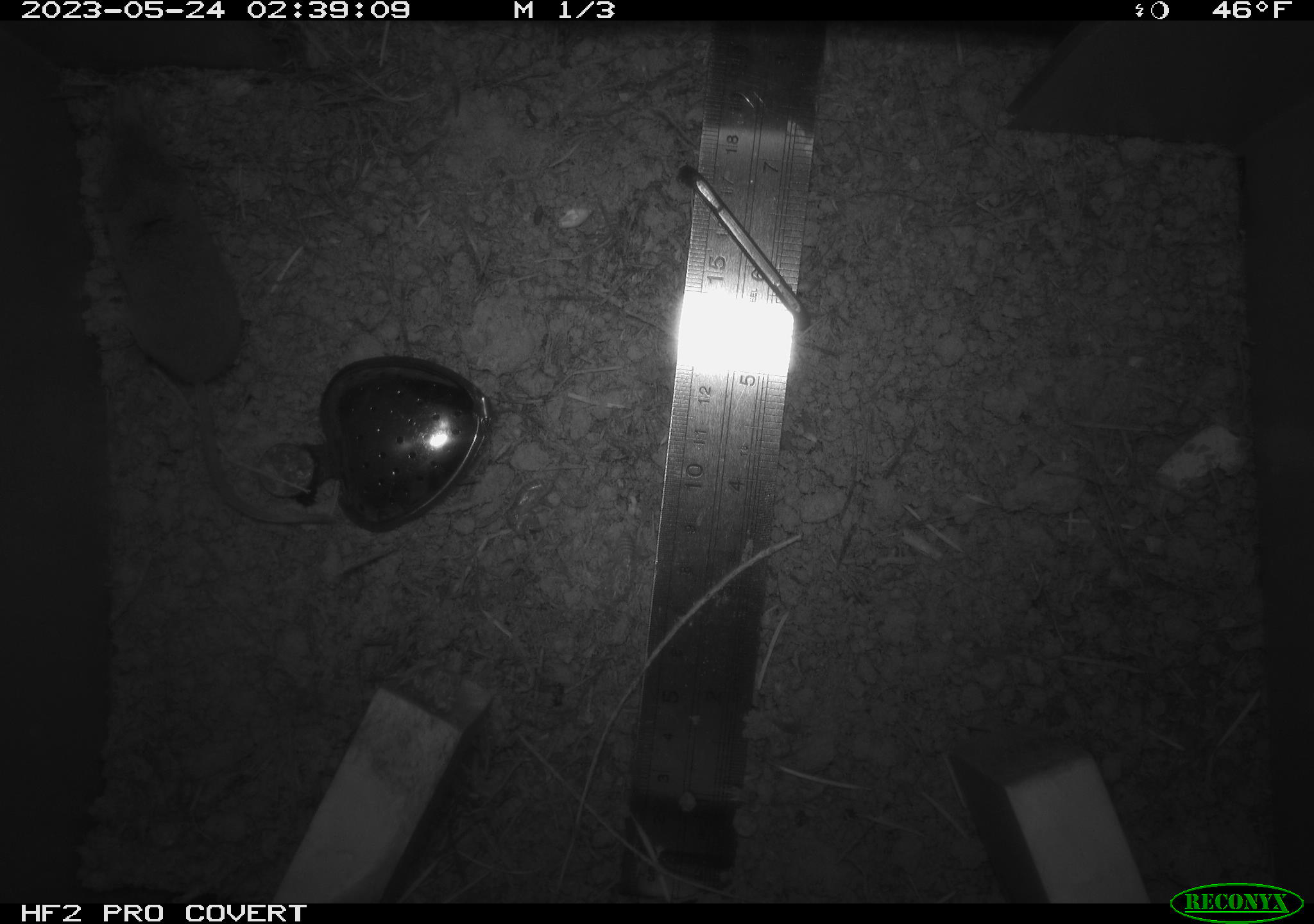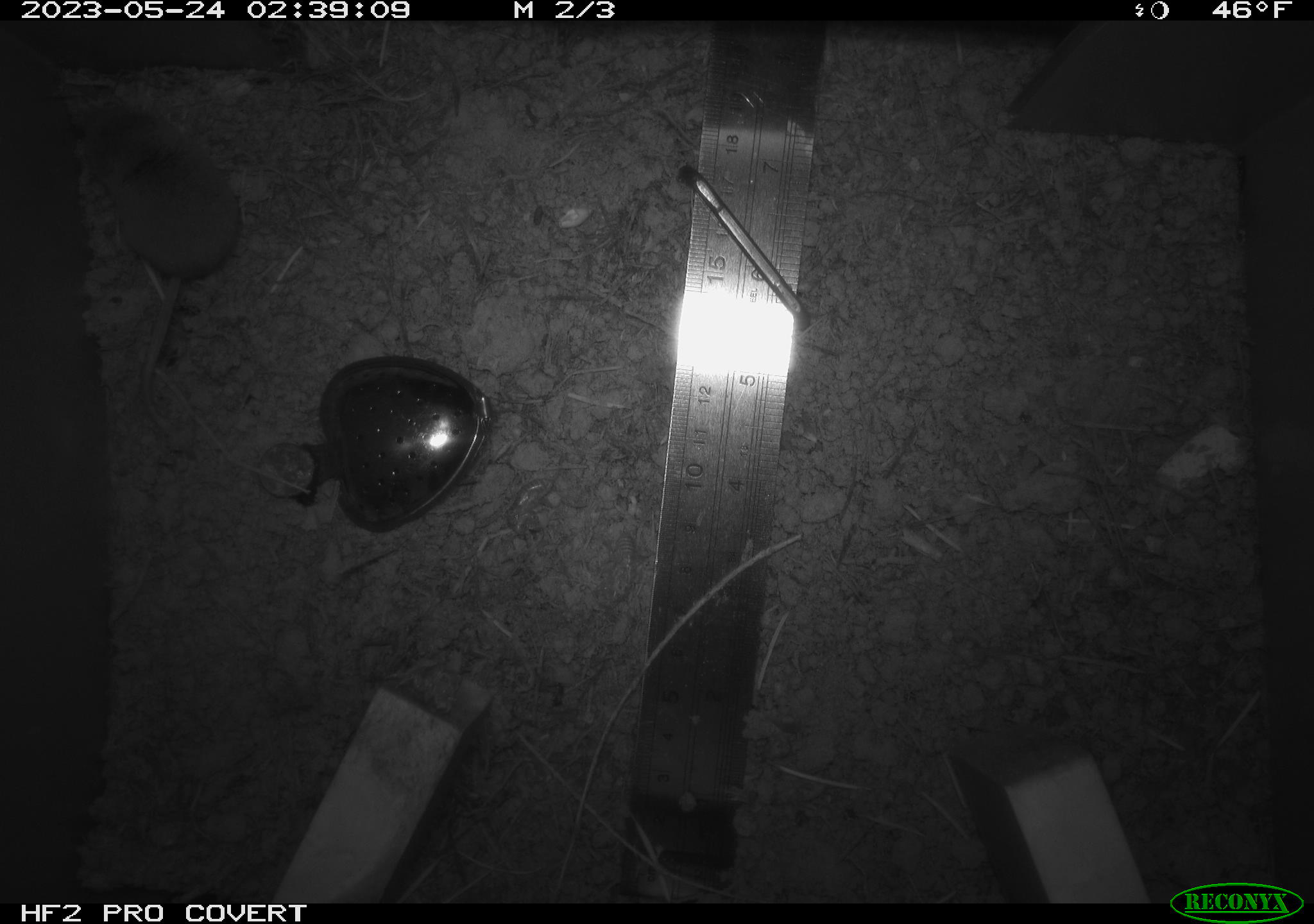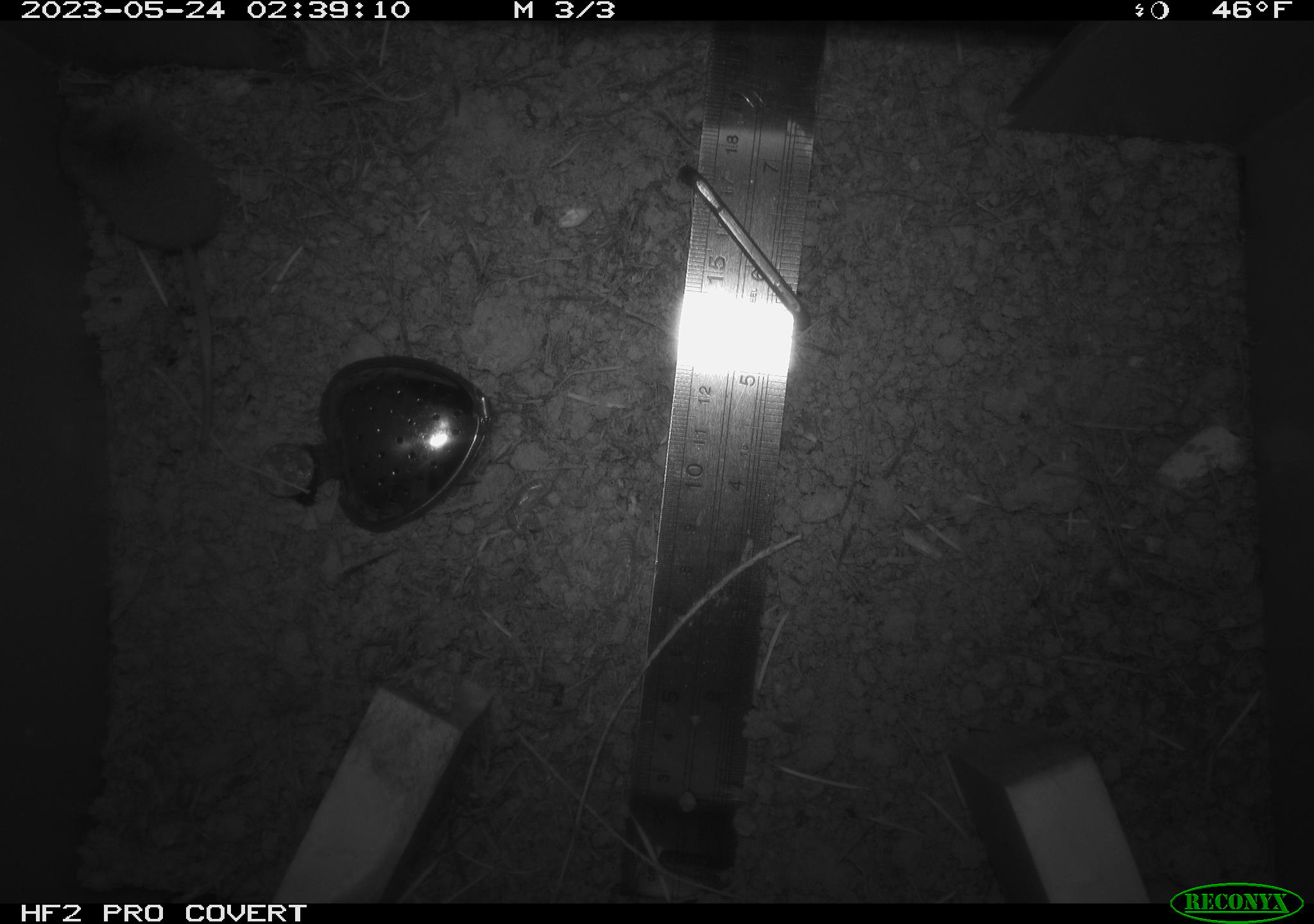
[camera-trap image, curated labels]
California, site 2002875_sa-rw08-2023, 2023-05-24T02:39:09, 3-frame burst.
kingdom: Animalia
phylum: Chordata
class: Mammalia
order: Eulipotyphla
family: Soricidae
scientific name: Soricidae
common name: shrews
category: soricidae family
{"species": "soricidae family (shrews) (Soricidae)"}